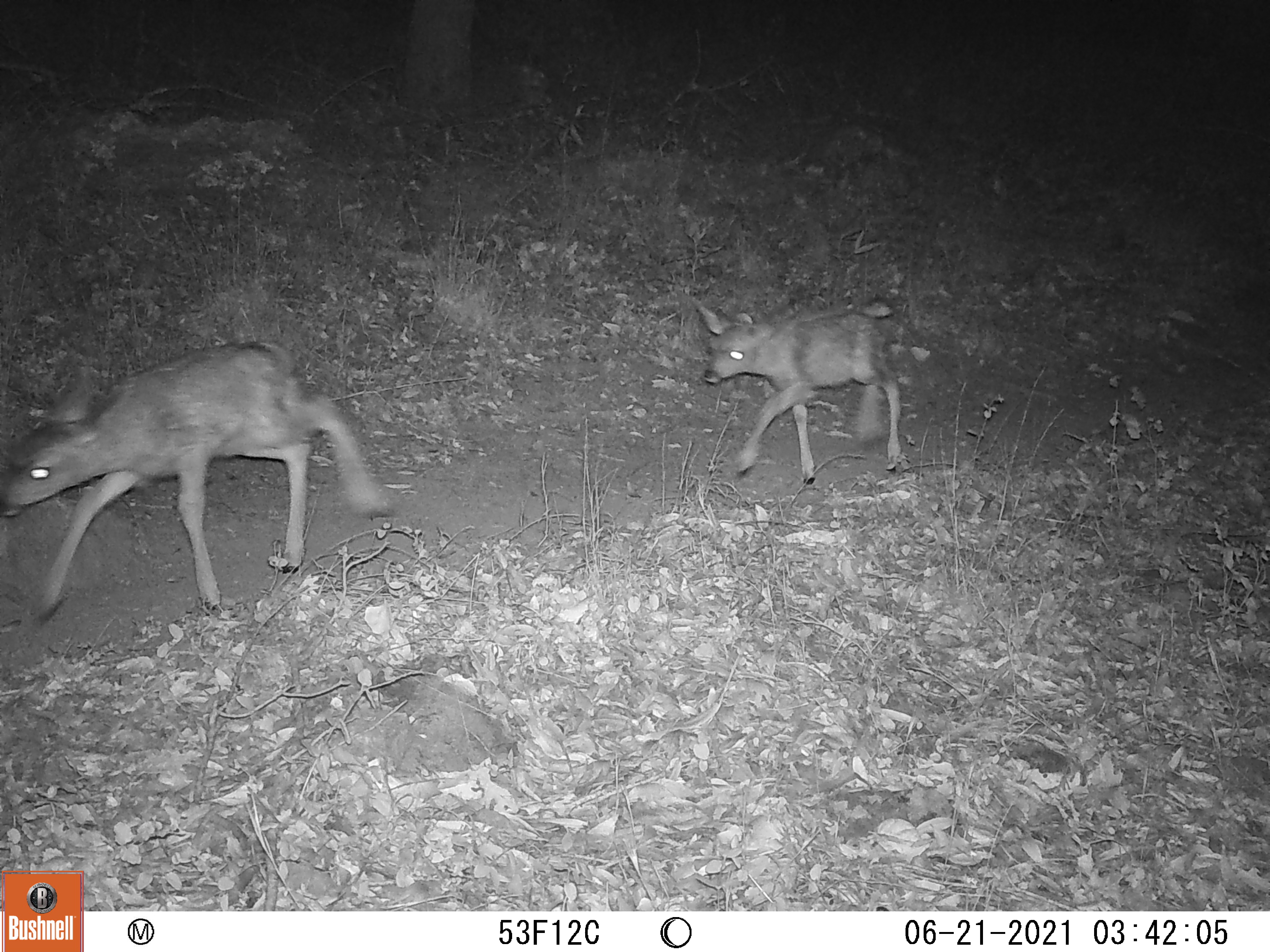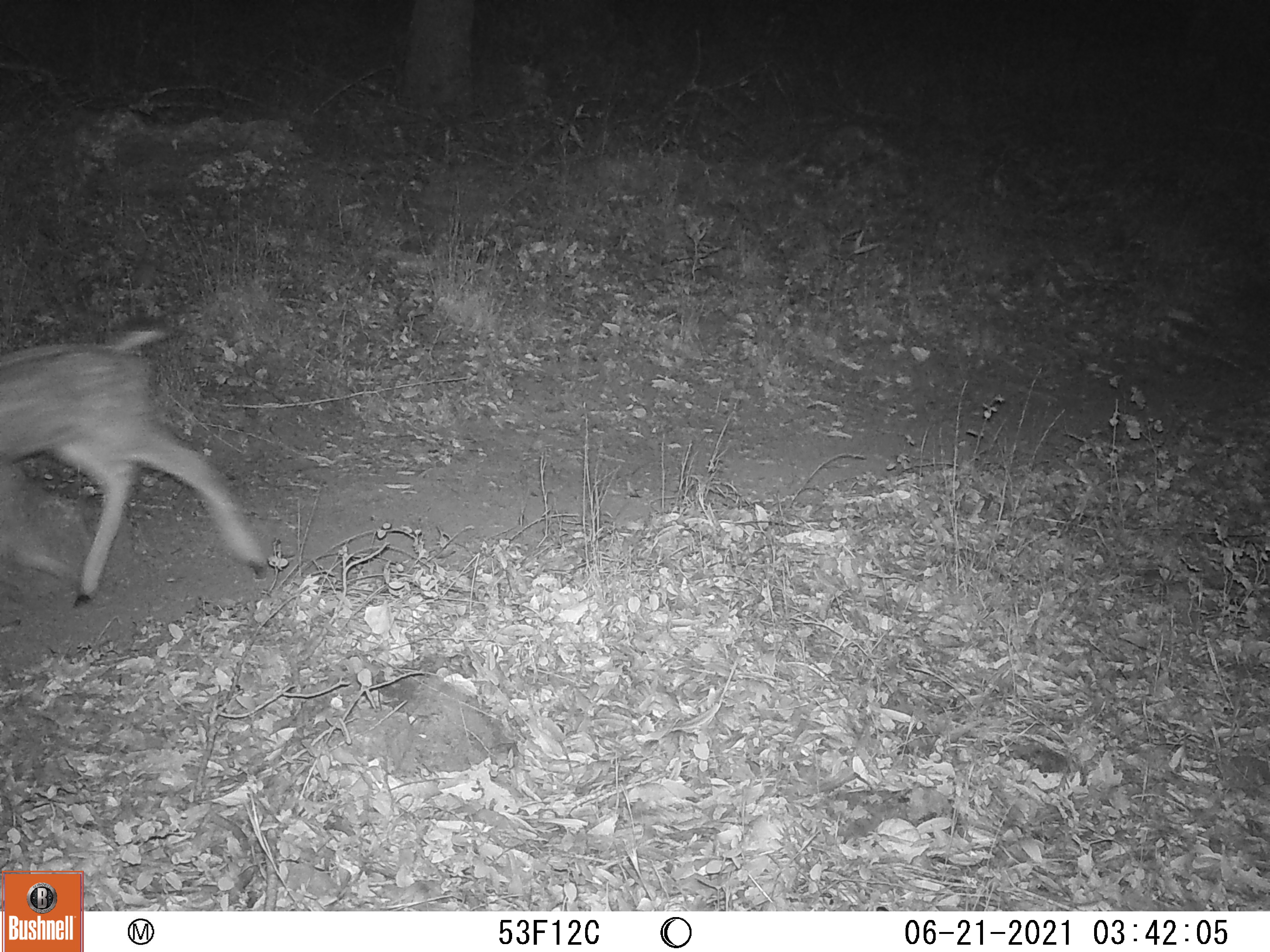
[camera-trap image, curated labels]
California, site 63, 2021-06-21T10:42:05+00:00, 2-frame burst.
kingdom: Animalia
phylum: Chordata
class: Mammalia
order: Artiodactyla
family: Cervidae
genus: Odocoileus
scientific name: Odocoileus hemionus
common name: mule deer